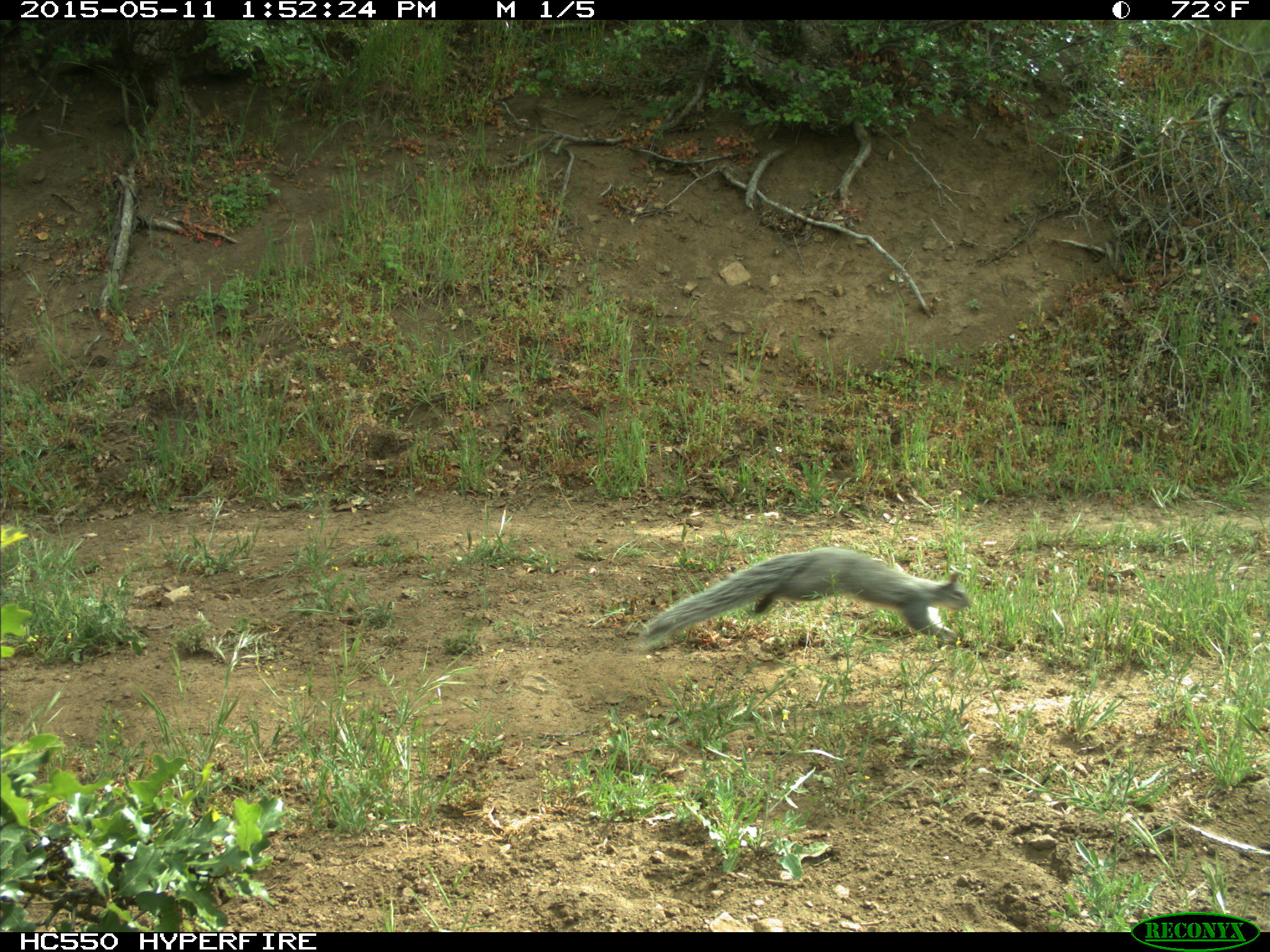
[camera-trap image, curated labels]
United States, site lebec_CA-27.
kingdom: Animalia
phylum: Chordata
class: Mammalia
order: Rodentia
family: Sciuridae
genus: Sciurus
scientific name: Sciurus carolinensis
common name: eastern gray squirrel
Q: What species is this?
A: Sciurus carolinensis (eastern gray squirrel).